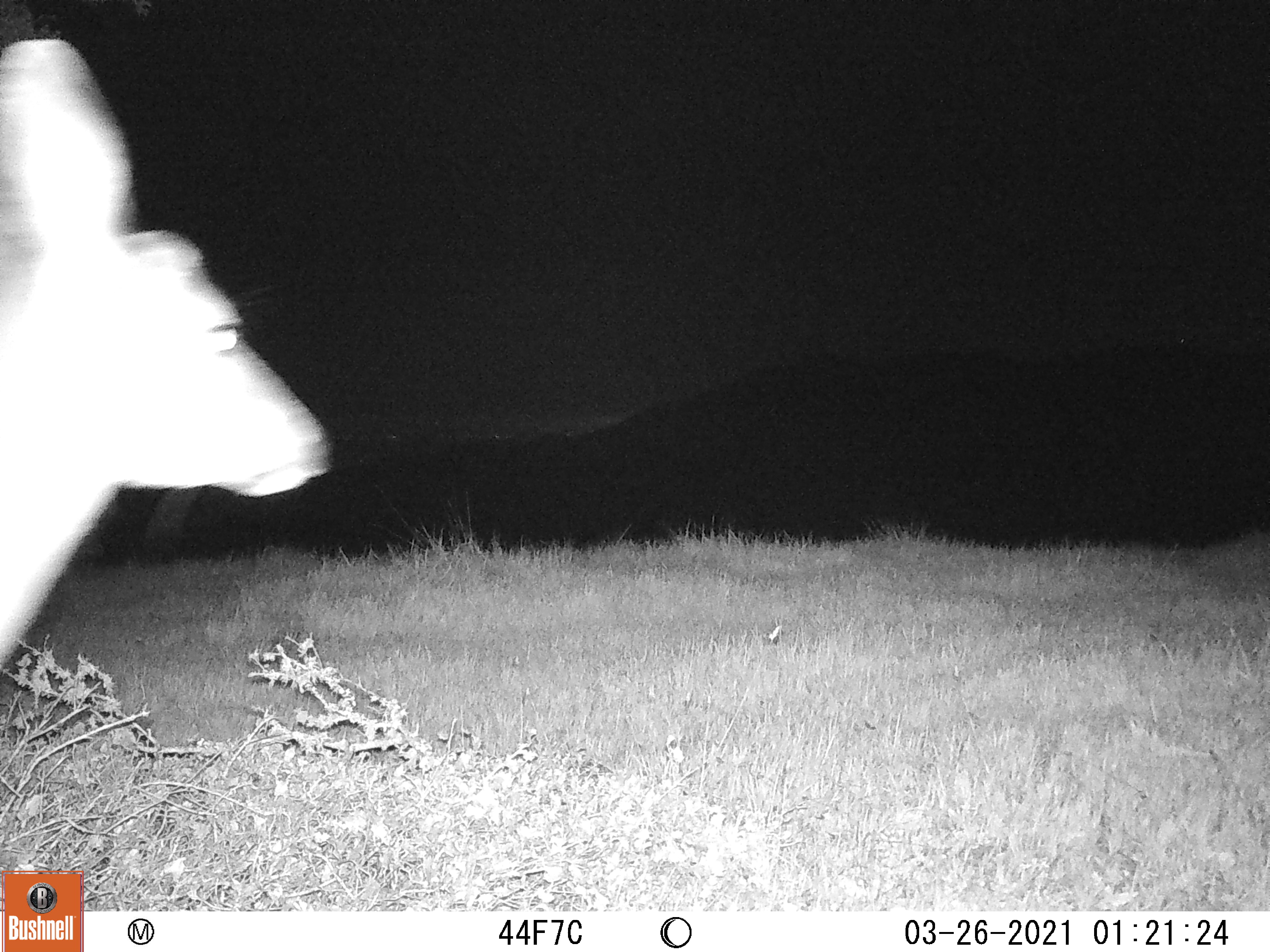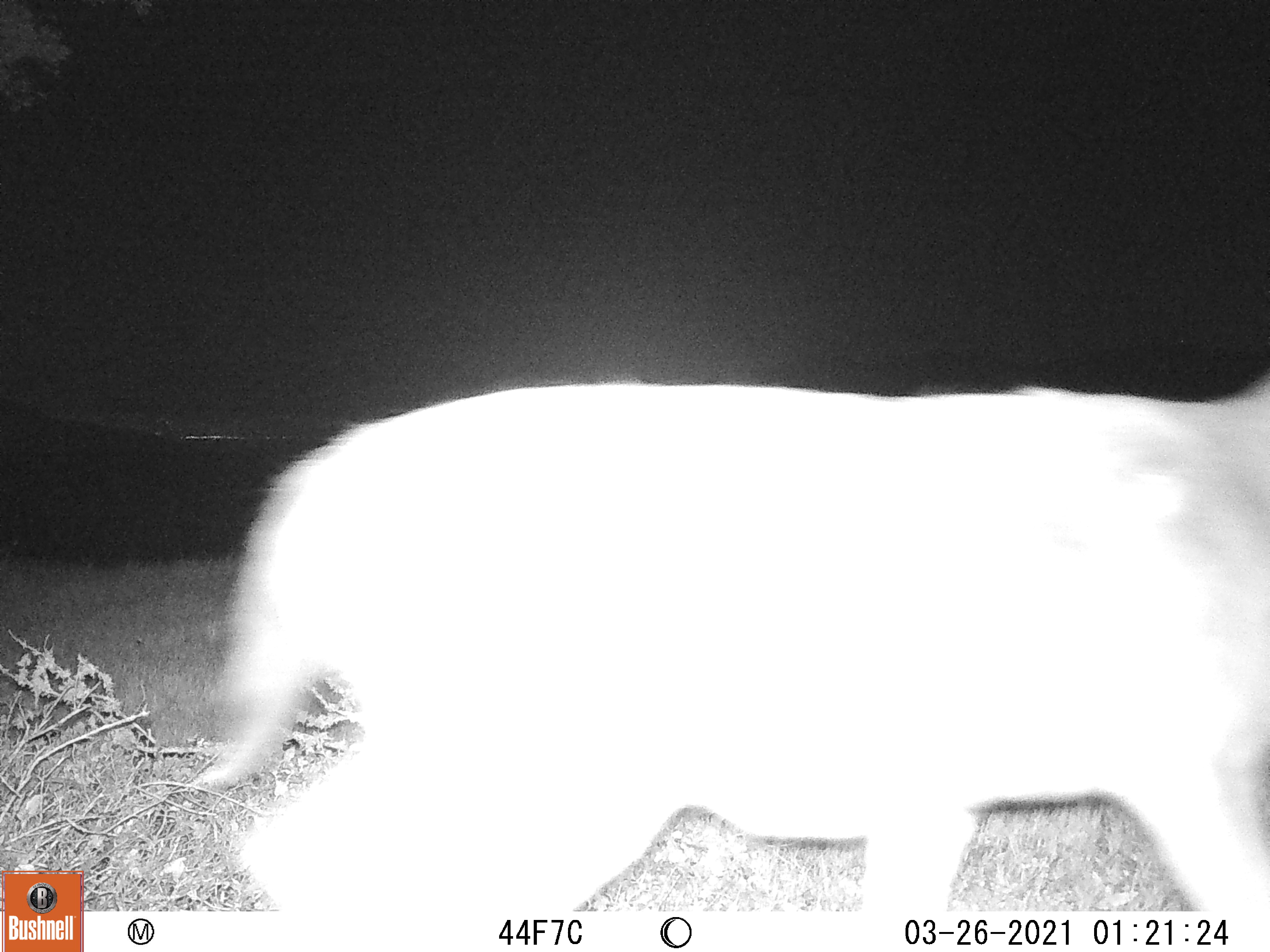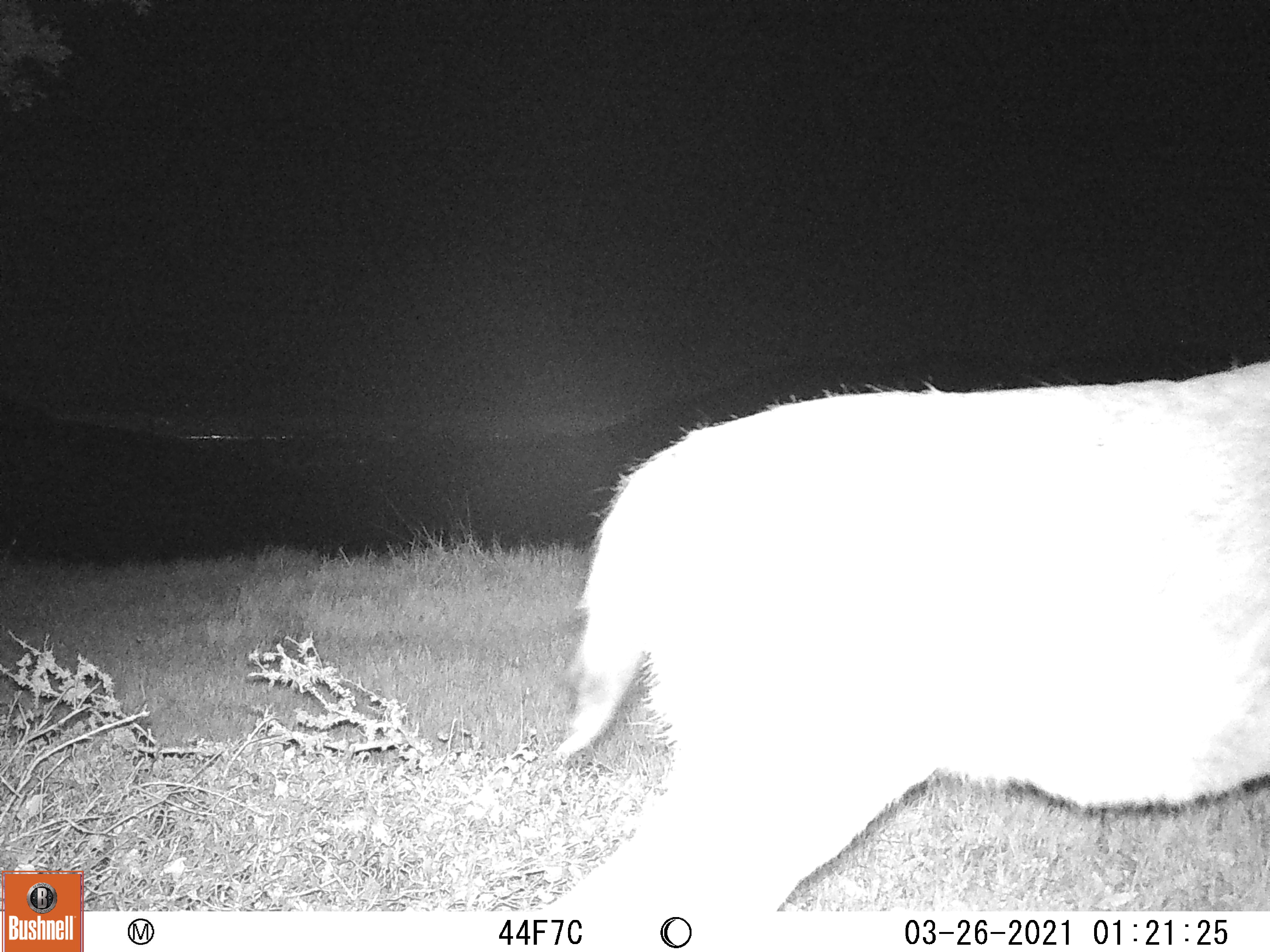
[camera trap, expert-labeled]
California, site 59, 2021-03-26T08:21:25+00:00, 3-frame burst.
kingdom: Animalia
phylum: Chordata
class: Mammalia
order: Artiodactyla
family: Cervidae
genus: Odocoileus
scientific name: Odocoileus hemionus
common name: mule deer